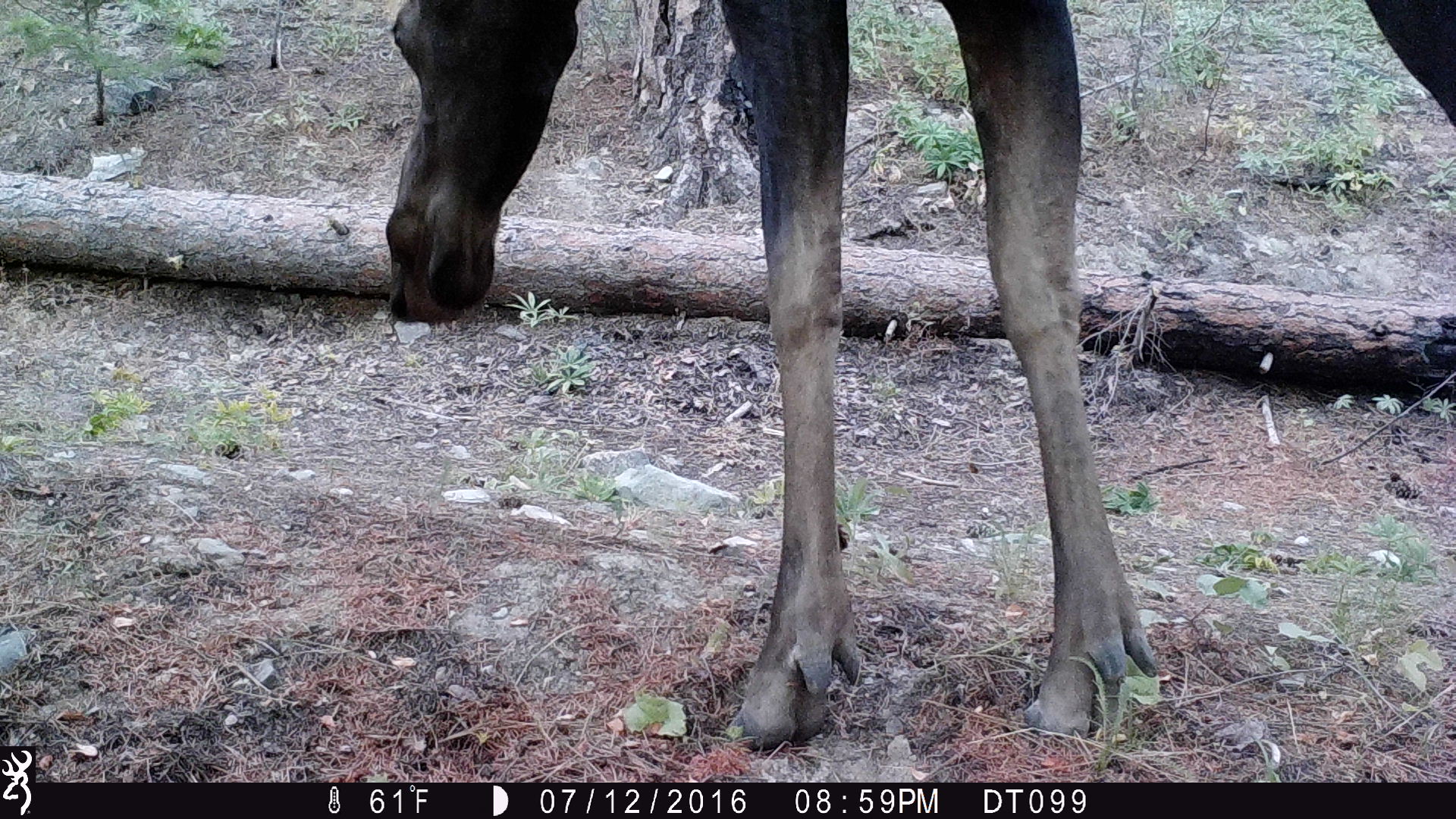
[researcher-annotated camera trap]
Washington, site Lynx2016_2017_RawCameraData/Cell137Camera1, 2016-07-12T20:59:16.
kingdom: Animalia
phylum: Chordata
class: Mammalia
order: Artiodactyla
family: Cervidae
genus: Alces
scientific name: Alces alces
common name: moose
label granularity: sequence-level